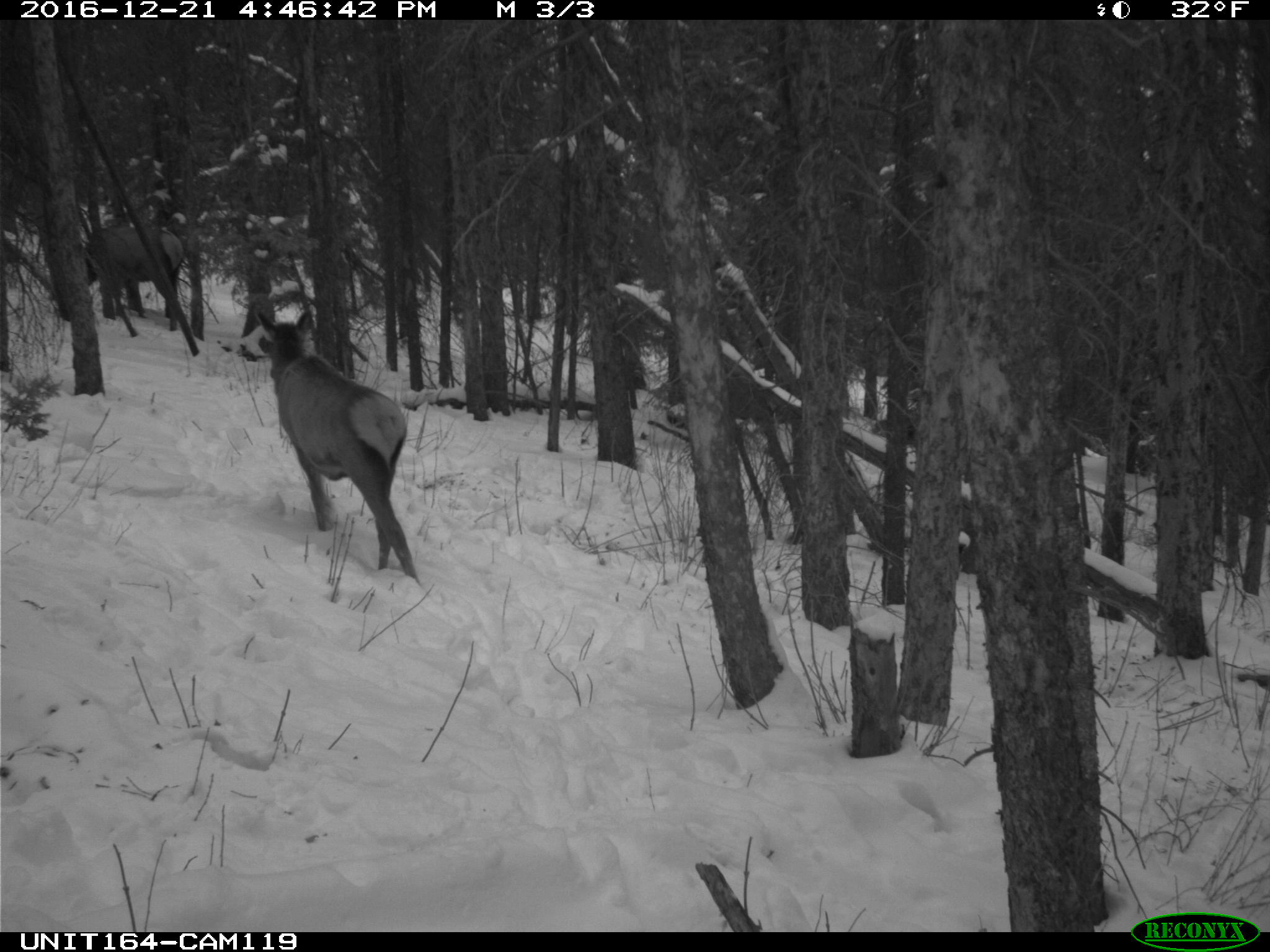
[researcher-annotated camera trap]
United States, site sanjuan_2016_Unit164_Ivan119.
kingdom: Animalia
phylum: Chordata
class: Mammalia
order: Artiodactyla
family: Cervidae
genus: Cervus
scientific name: Cervus elaphus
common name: red deer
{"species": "Cervus elaphus (red deer)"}